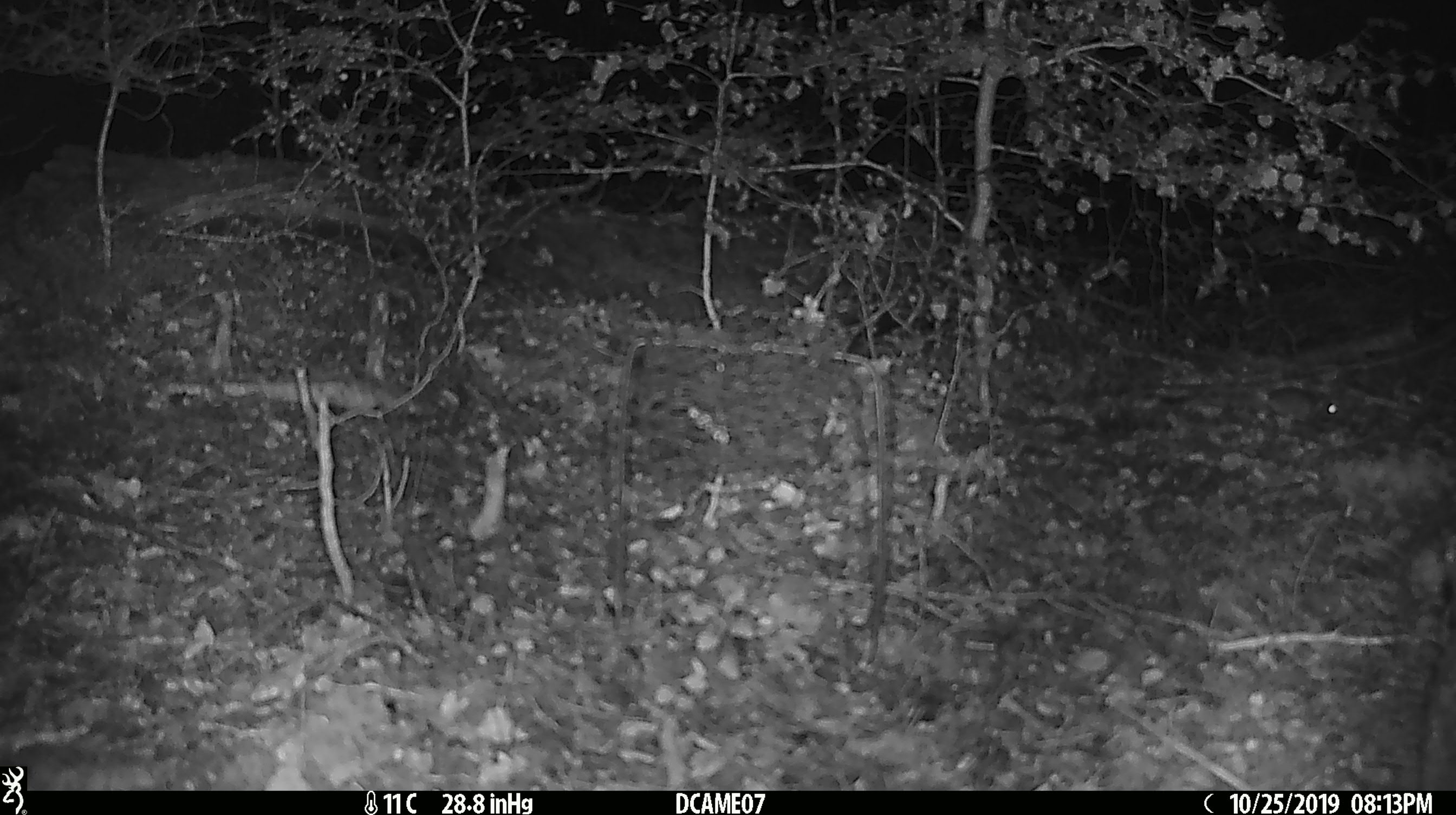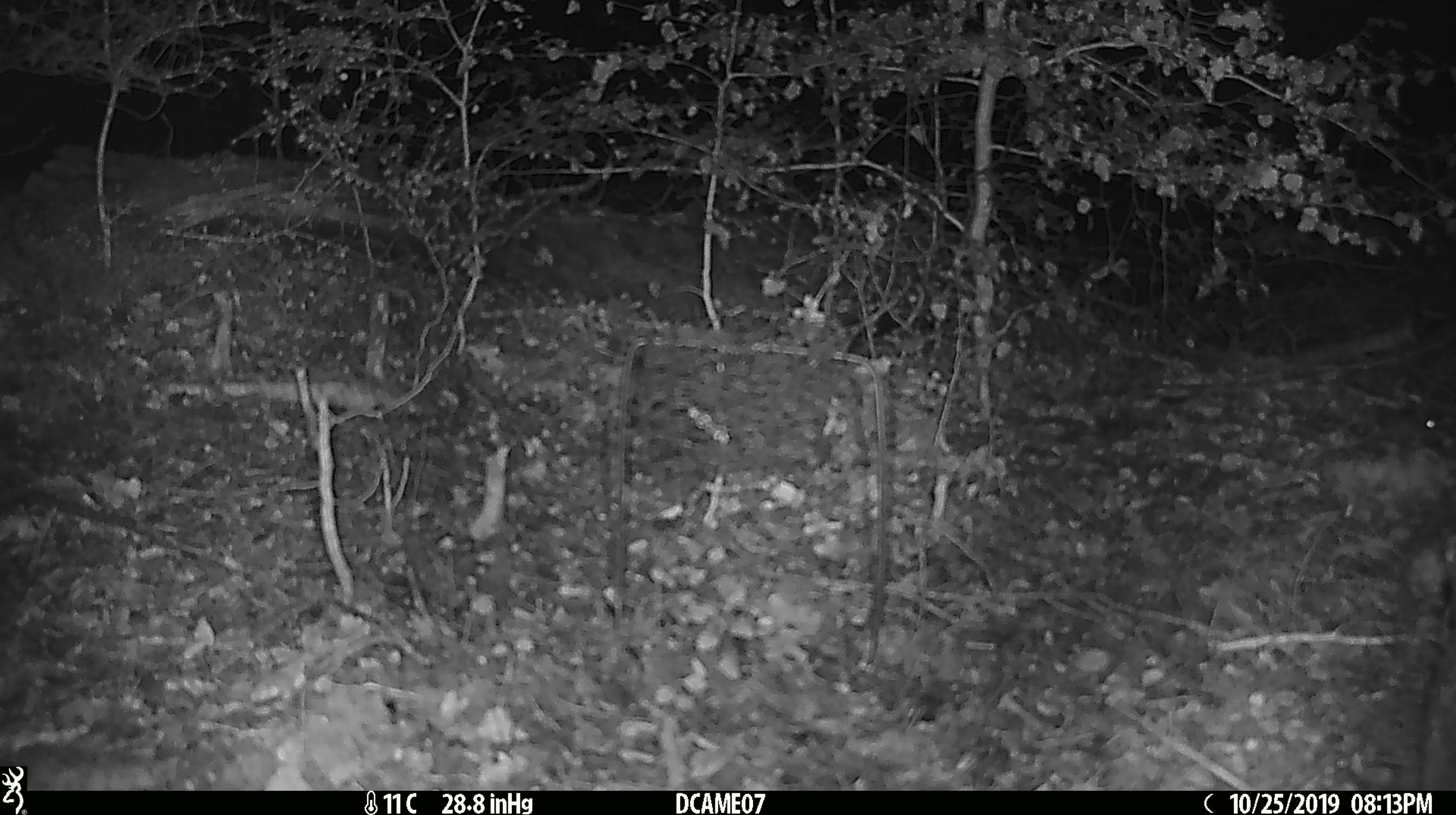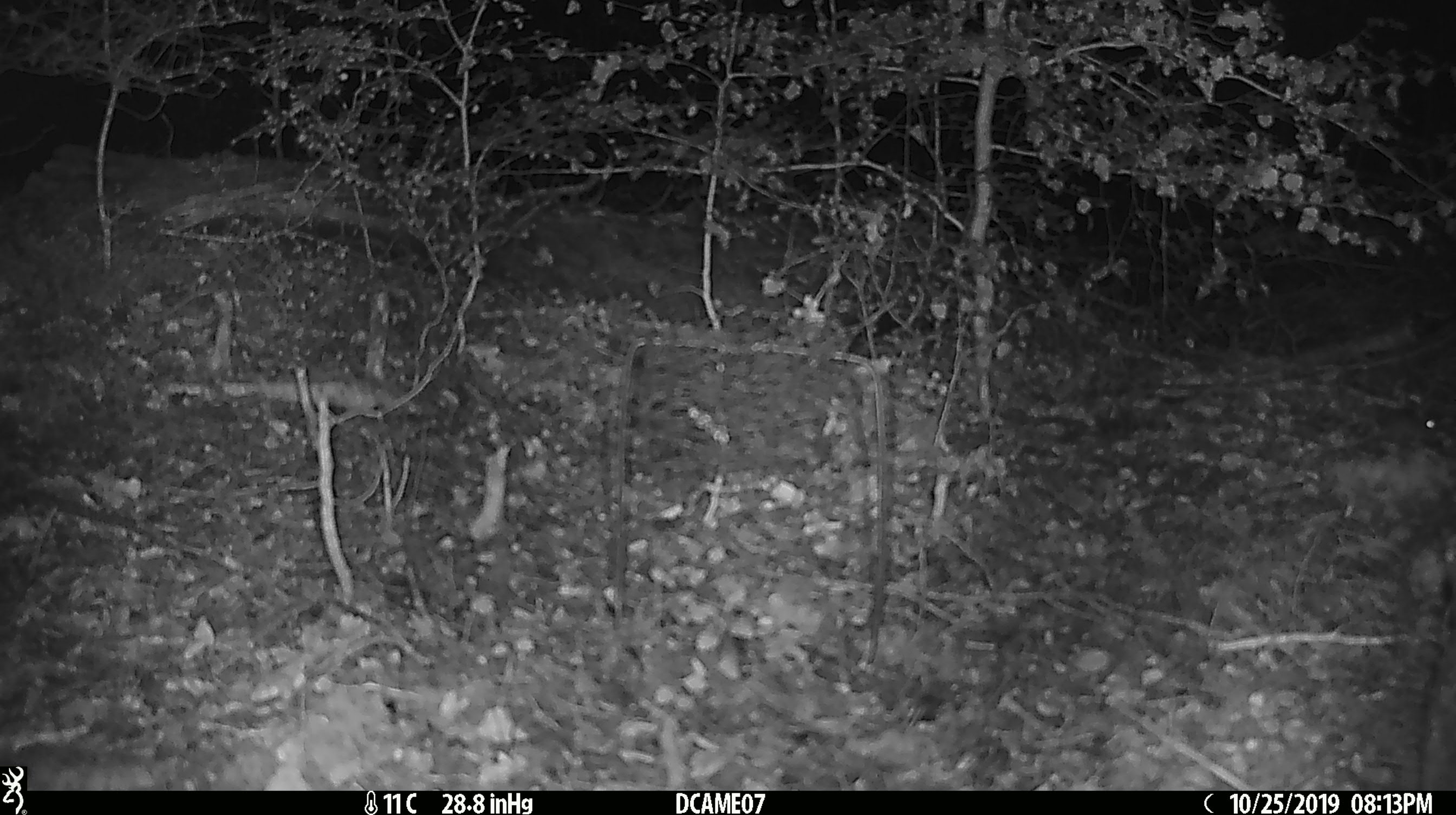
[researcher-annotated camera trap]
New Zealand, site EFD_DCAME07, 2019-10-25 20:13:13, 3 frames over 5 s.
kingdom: Animalia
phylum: Chordata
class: Mammalia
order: Rodentia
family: Muridae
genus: Mus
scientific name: Mus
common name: mouse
Mouse (Mus).